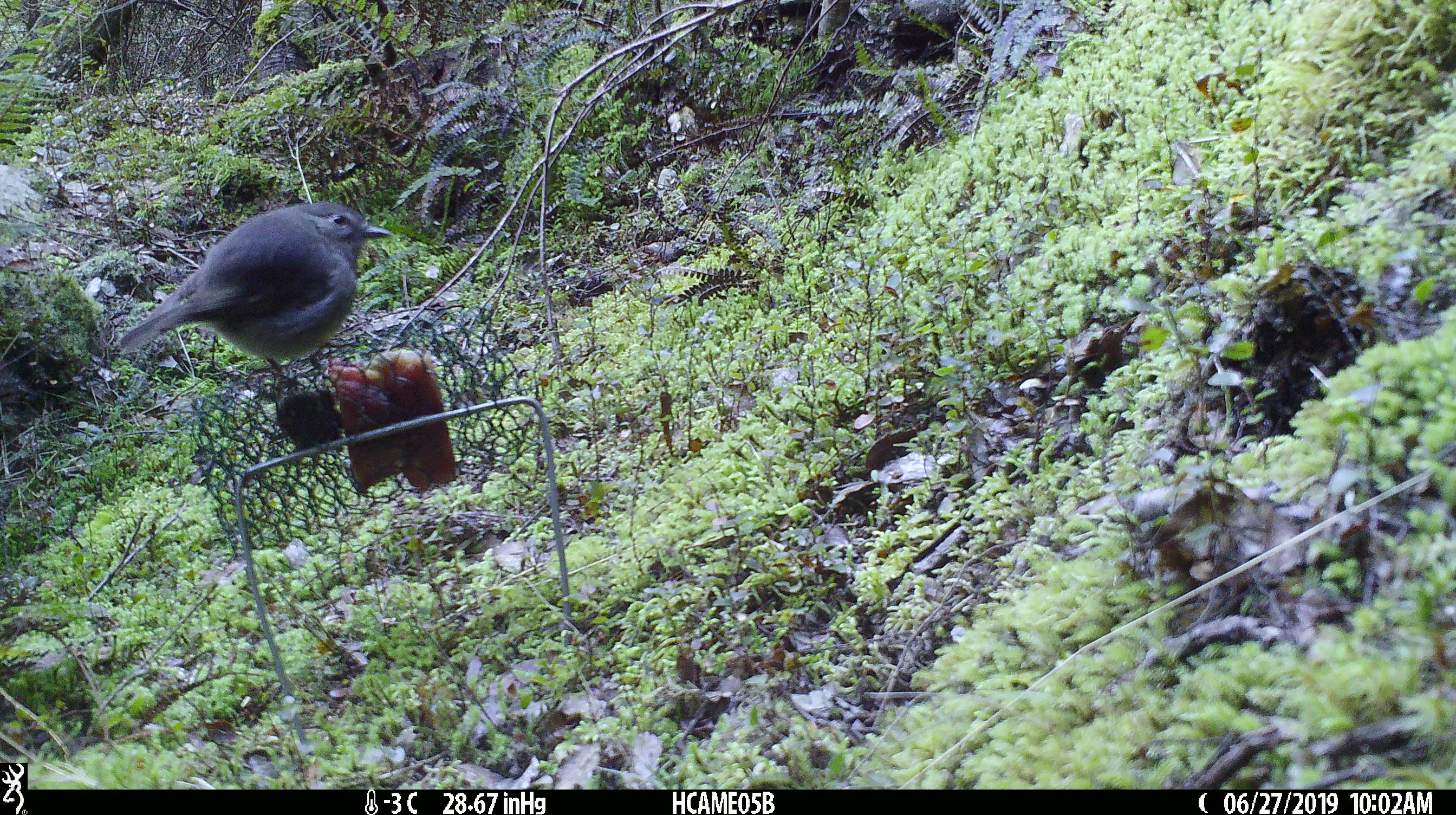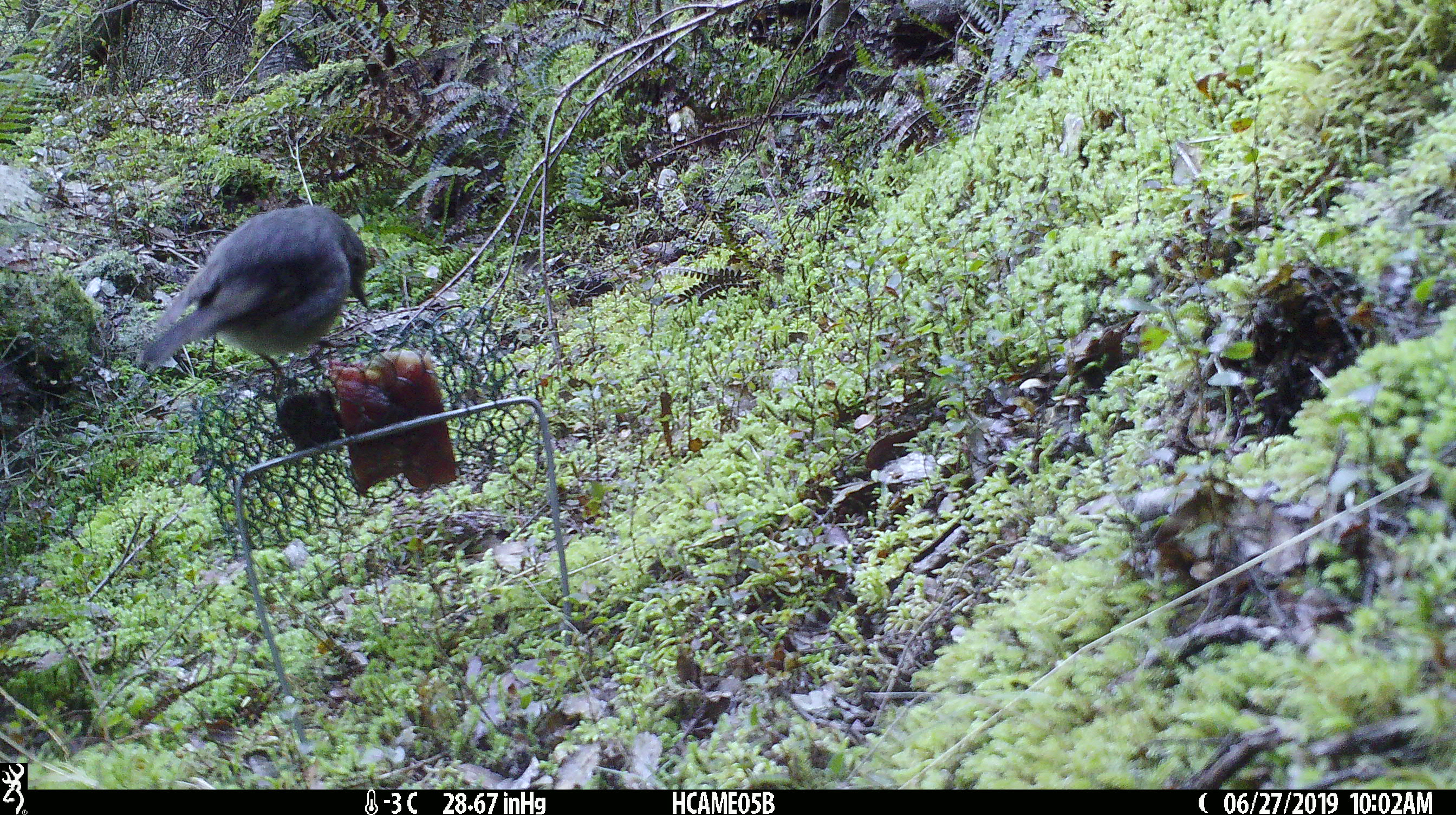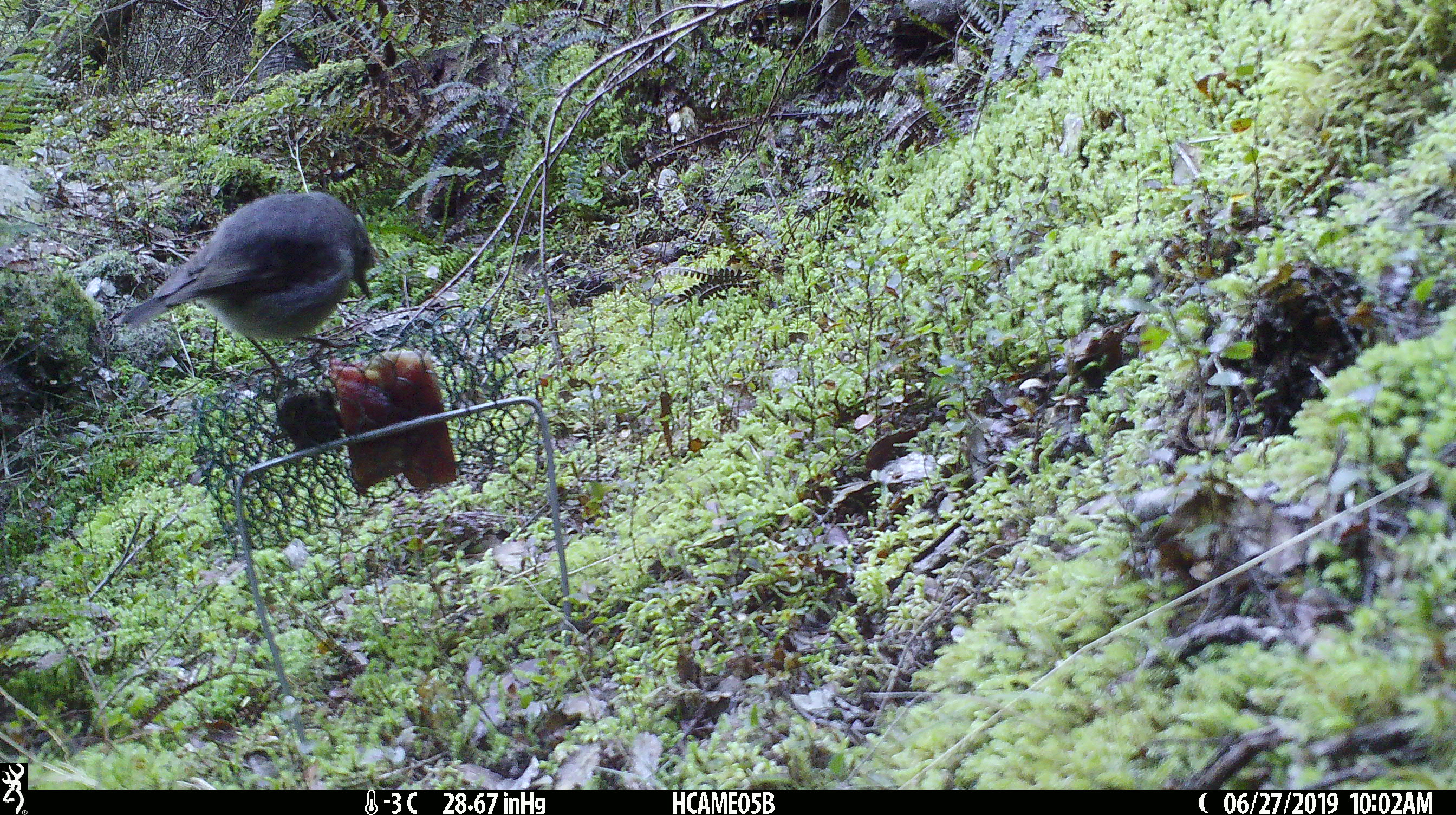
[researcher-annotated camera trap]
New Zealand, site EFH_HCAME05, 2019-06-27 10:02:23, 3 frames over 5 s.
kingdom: Animalia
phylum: Chordata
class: Aves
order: Passeriformes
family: Petroicidae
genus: Petroica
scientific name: Petroica australis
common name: new zealand robin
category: robin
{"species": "robin (new zealand robin) (Petroica australis)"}